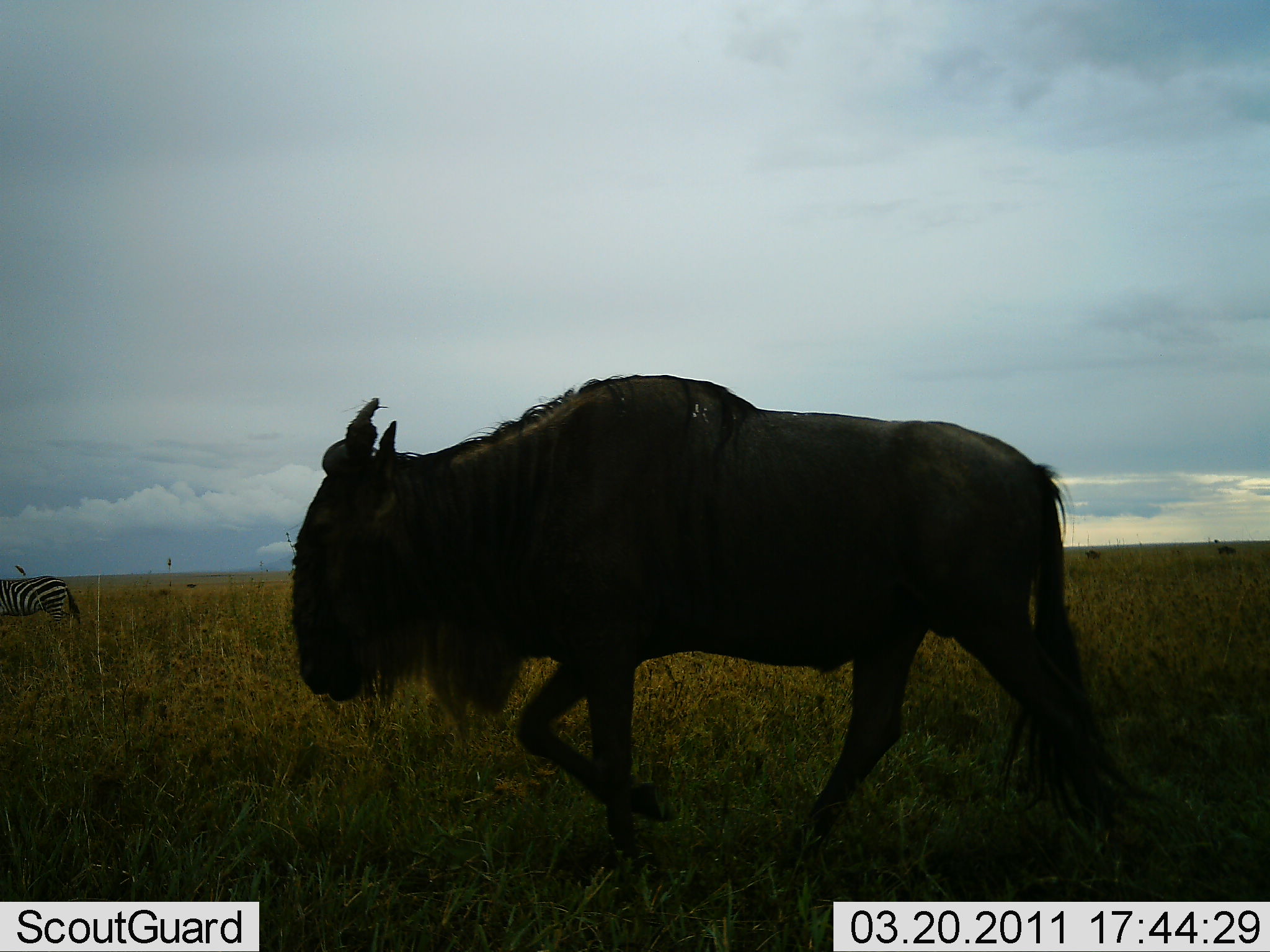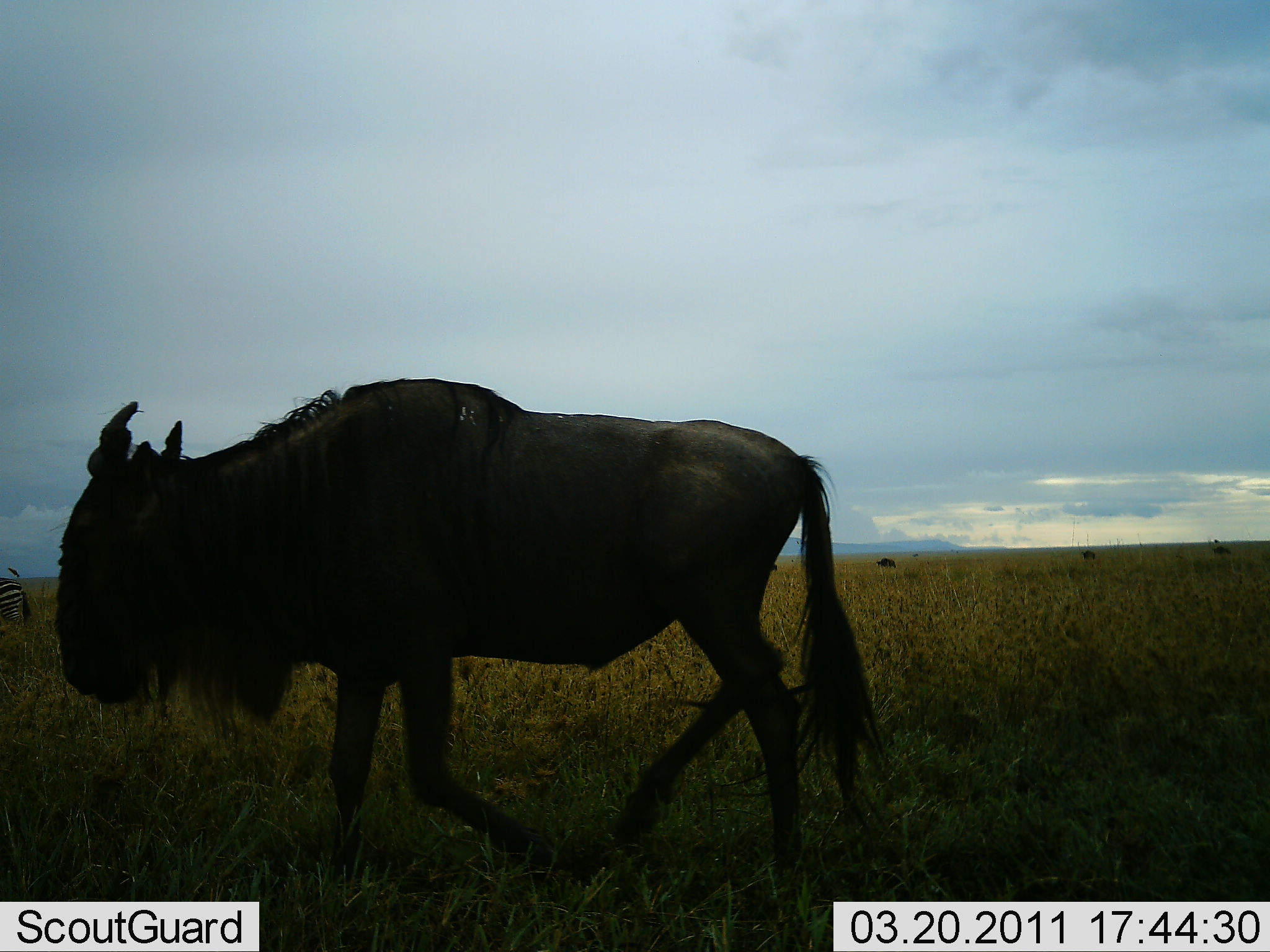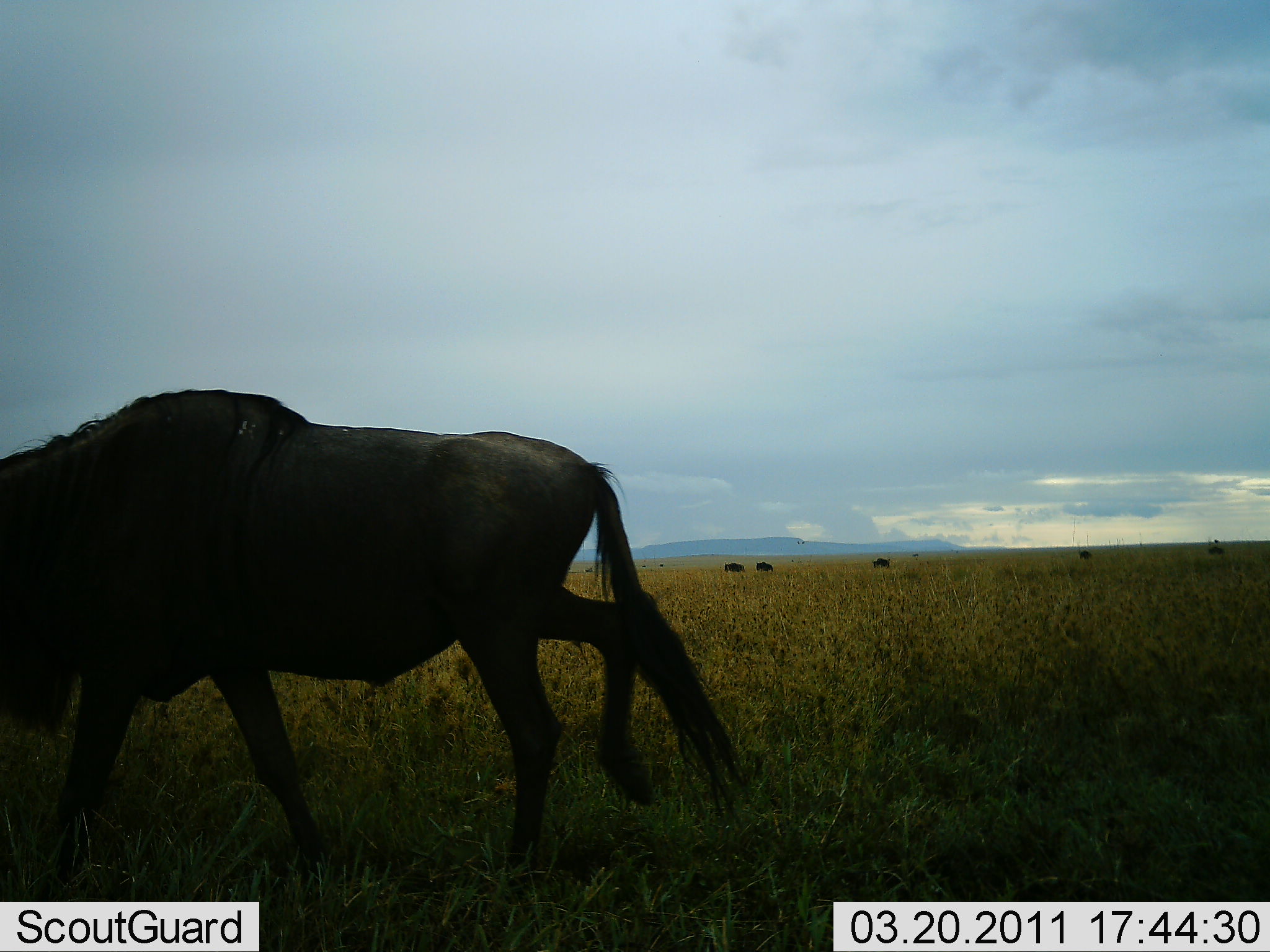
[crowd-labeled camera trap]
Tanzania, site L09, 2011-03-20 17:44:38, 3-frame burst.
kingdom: Animalia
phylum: Chordata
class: Mammalia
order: Artiodactyla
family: Bovidae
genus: Connochaetes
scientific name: Connochaetes taurinus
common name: blue wildebeest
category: wildebeest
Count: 1.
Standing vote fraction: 11%.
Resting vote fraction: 0%.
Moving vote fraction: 94%.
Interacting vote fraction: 0%.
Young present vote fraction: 0%.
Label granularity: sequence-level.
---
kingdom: Animalia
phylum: Chordata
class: Mammalia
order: Perissodactyla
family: Equidae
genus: Equus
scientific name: Equus quagga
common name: plains zebra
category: zebra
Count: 1.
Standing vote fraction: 58%.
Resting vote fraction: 0%.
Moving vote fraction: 42%.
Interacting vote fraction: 0%.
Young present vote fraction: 0%.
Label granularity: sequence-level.